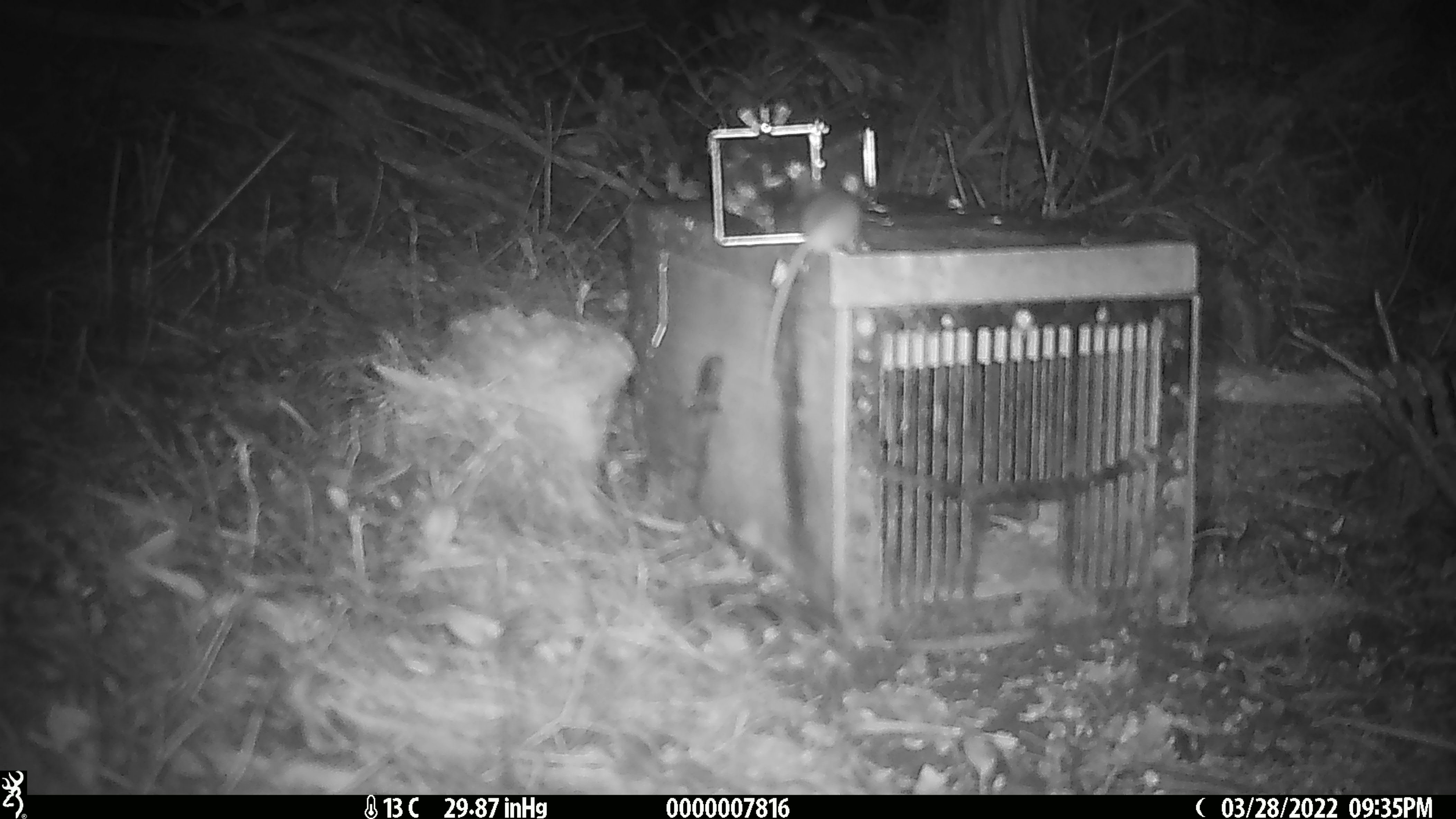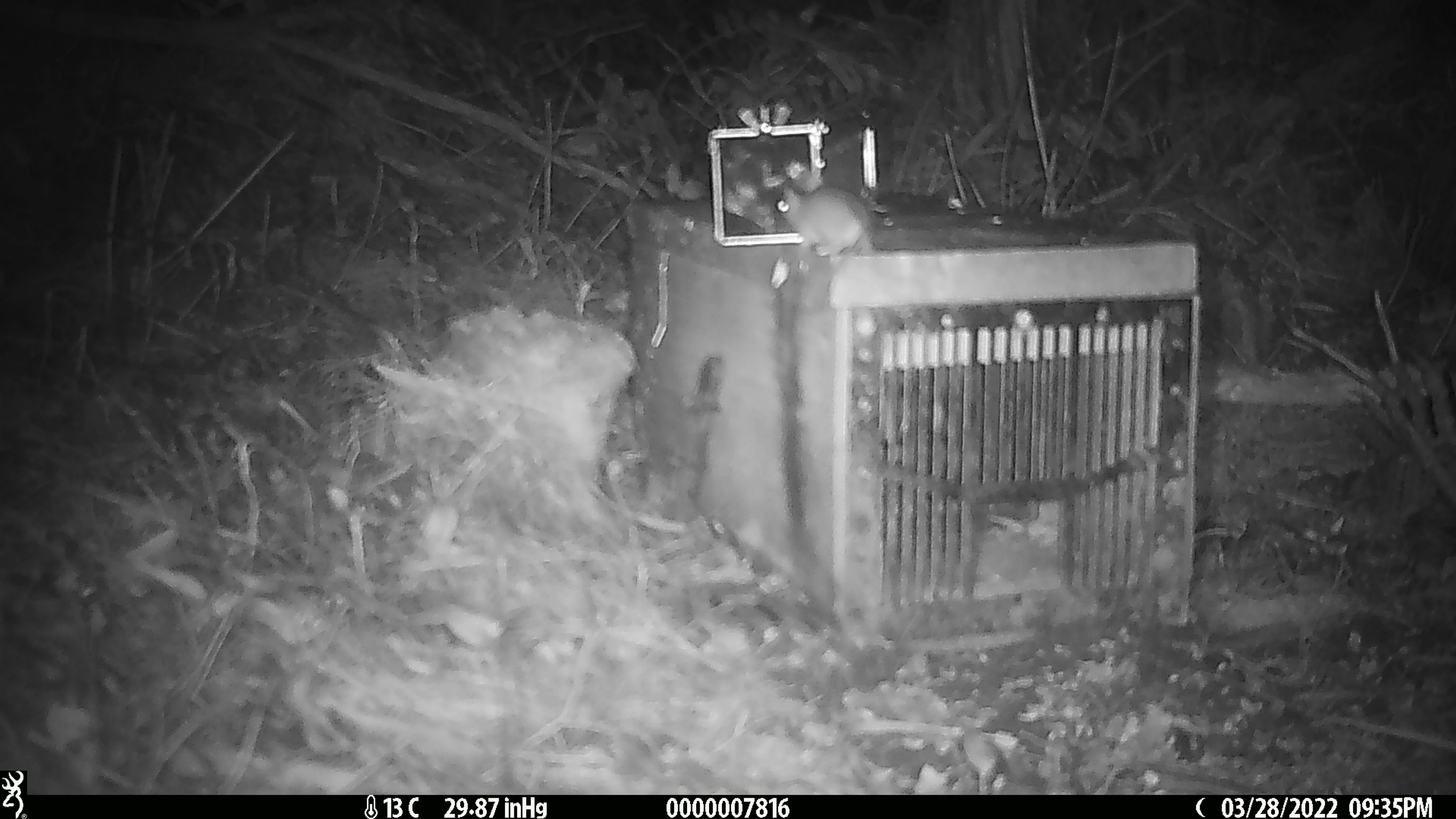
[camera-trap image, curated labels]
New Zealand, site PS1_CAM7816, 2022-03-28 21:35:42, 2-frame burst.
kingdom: Animalia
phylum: Chordata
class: Mammalia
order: Rodentia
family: Muridae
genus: Mus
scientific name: Mus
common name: mouse